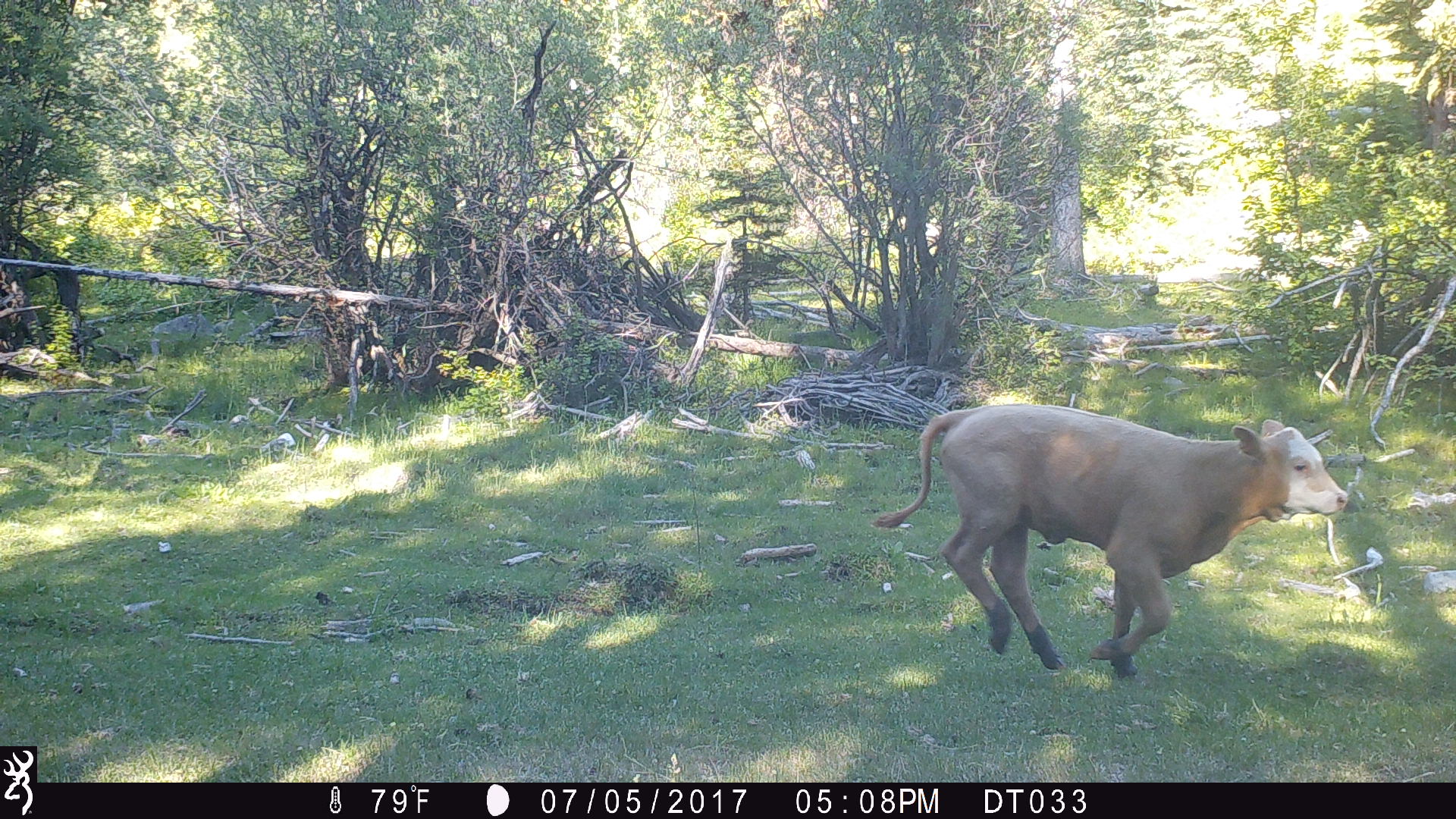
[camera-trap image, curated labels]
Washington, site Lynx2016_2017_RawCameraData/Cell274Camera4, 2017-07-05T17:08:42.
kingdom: Animalia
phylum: Chordata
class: Mammalia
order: Artiodactyla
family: Bovidae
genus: Bos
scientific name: Bos taurus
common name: domestic cattle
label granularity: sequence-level